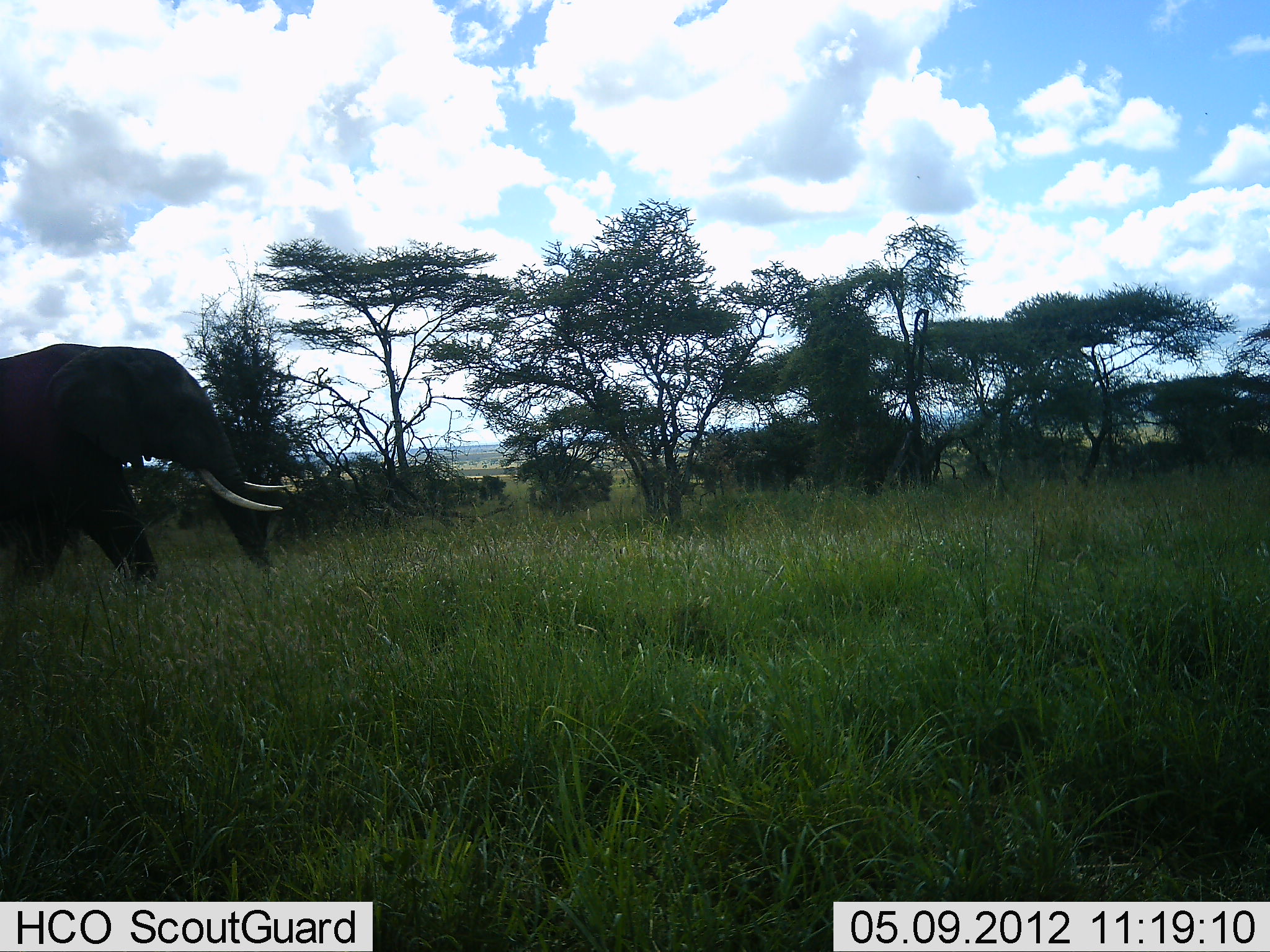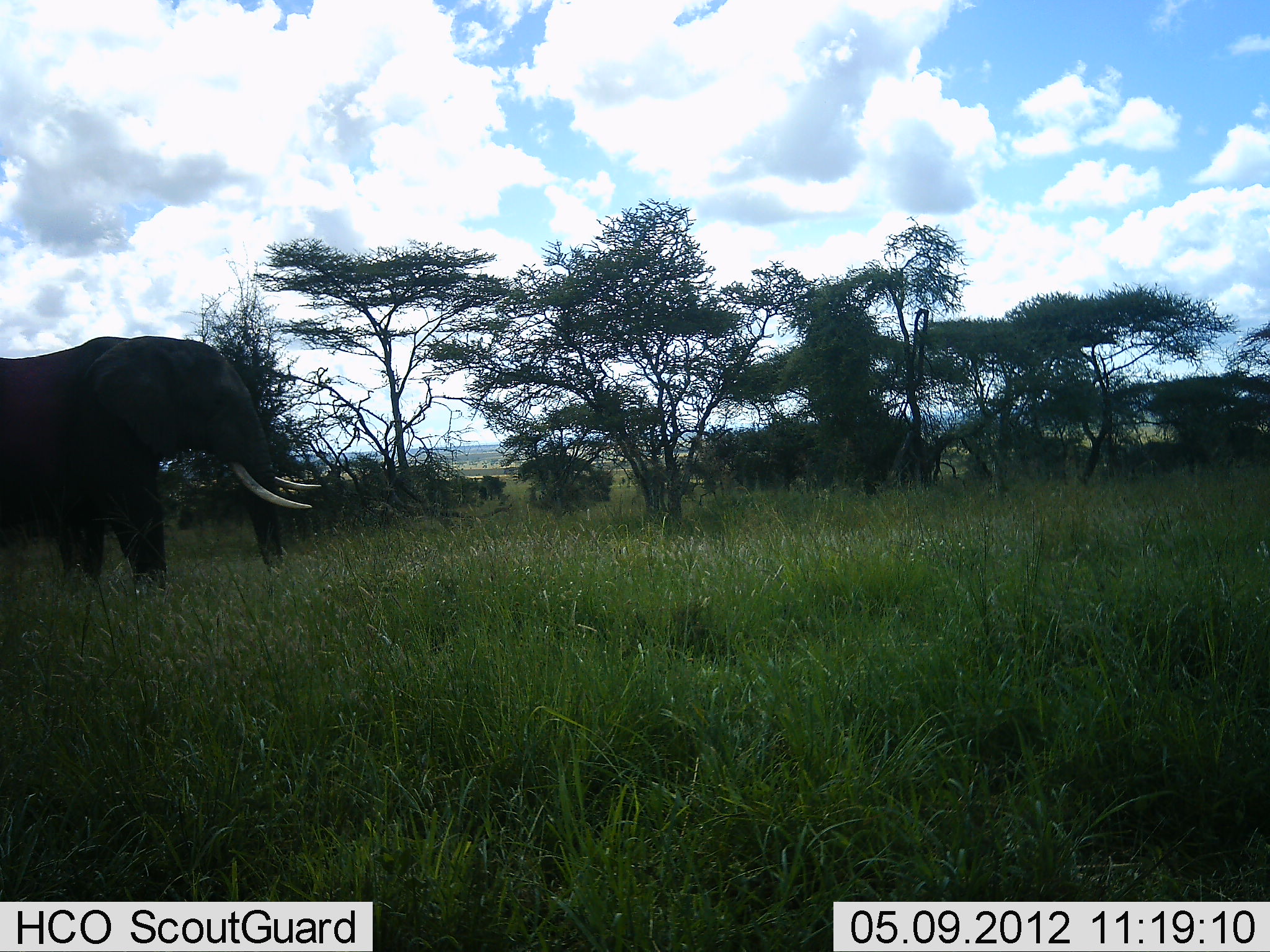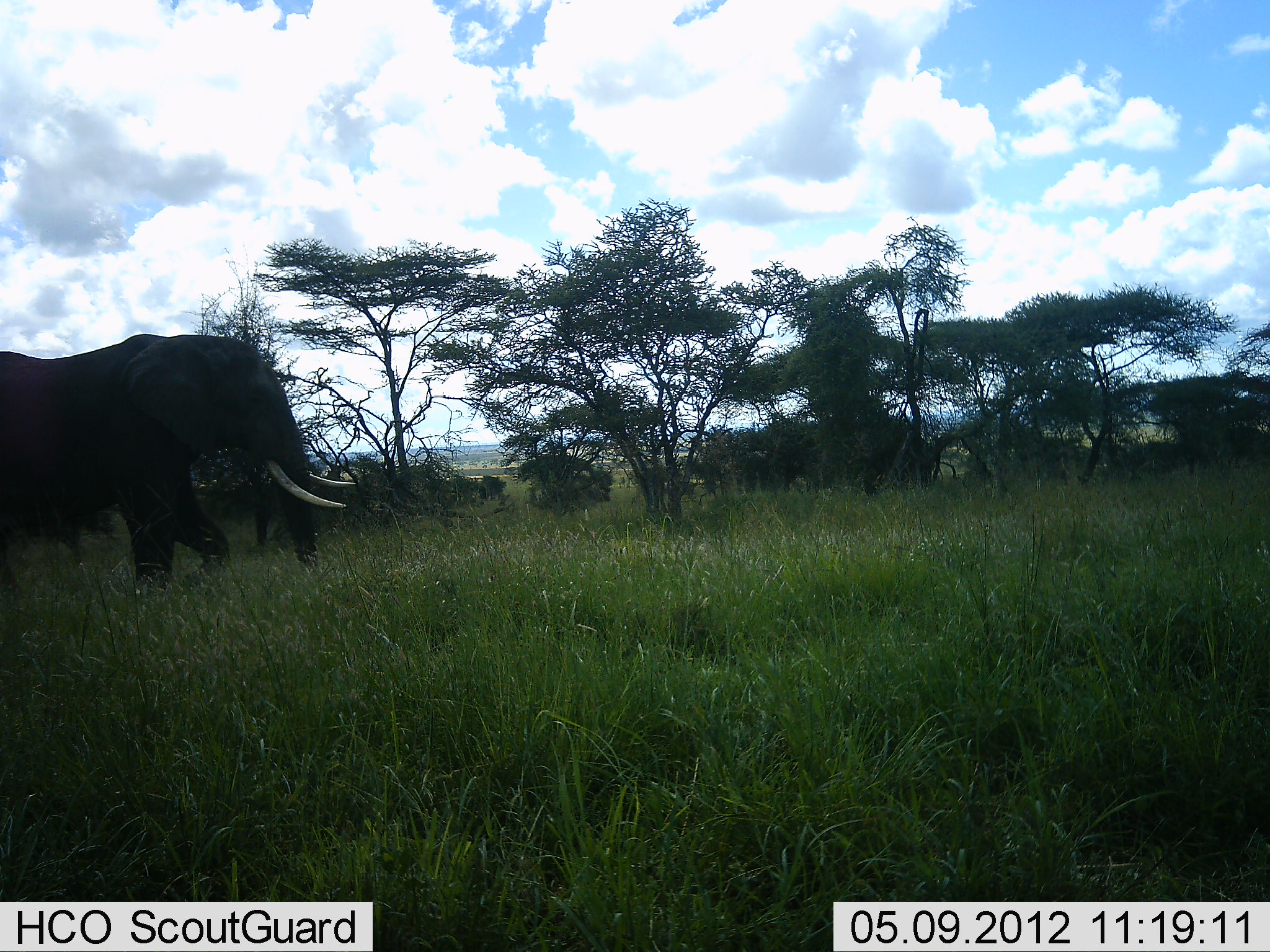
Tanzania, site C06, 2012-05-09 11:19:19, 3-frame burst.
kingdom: Animalia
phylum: Chordata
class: Mammalia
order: Proboscidea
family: Elephantidae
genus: Loxodonta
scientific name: Loxodonta africana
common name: african bush elephant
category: elephant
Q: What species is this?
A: Elephant (african bush elephant) (Loxodonta africana).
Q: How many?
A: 1.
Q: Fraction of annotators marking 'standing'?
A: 10%.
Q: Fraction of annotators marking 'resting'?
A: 0%.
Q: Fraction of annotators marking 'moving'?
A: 90%.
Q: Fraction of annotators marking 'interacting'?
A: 0%.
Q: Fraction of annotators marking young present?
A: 0%.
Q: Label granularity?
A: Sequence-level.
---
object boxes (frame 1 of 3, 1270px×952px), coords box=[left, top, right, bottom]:
animal: box=[0, 340, 293, 590]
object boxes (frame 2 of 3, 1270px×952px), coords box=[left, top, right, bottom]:
animal: box=[1, 332, 320, 588]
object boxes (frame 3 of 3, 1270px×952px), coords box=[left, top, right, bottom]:
animal: box=[1, 332, 360, 592]